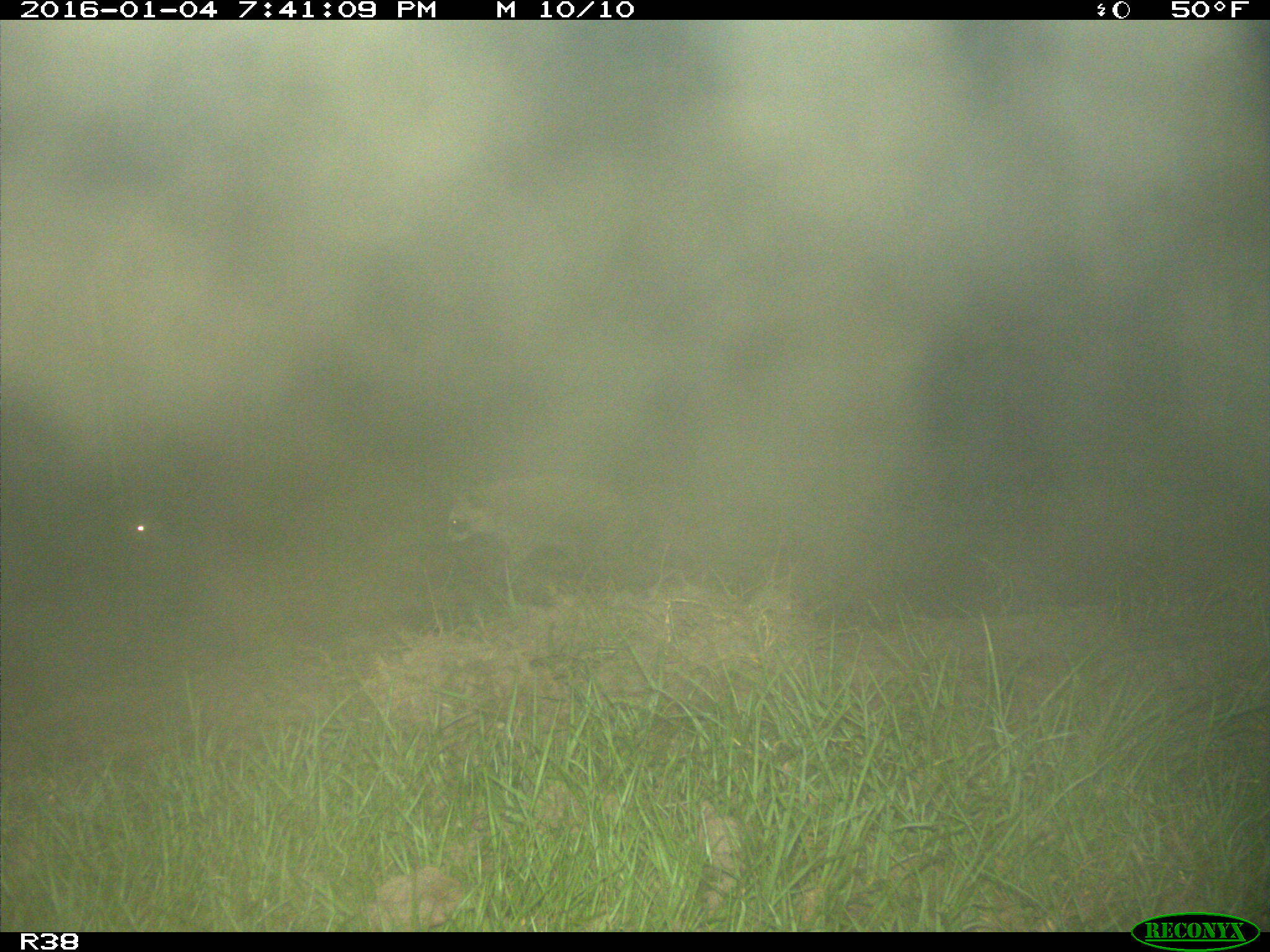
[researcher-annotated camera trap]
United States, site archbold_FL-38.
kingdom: Animalia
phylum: Chordata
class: Mammalia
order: Carnivora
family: Procyonidae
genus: Procyon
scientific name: Procyon lotor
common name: common raccoon